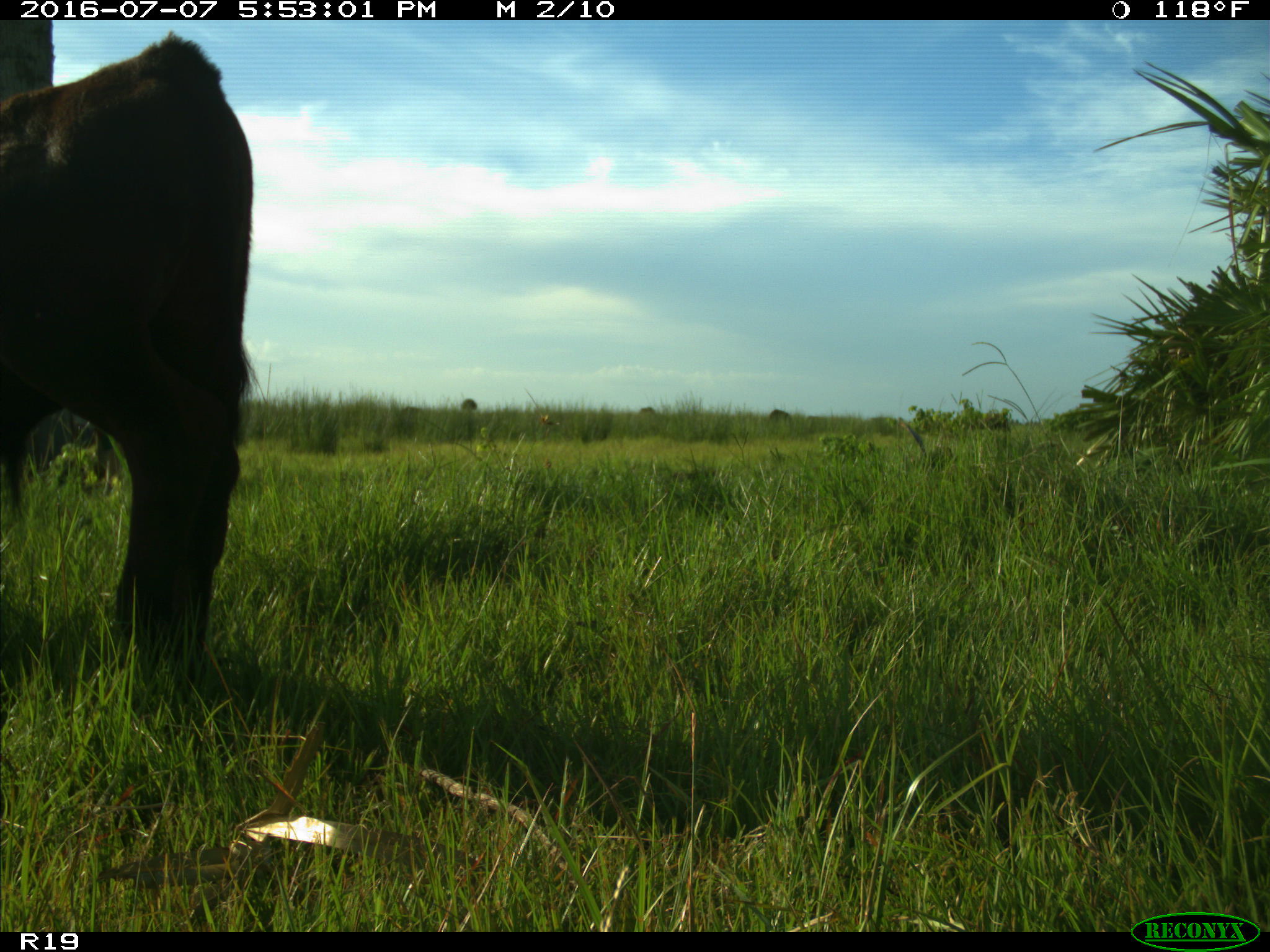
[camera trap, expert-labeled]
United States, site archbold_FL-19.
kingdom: Animalia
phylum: Chordata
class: Mammalia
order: Artiodactyla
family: Bovidae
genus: Bos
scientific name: Bos taurus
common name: domestic cow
Bos taurus (domestic cow).